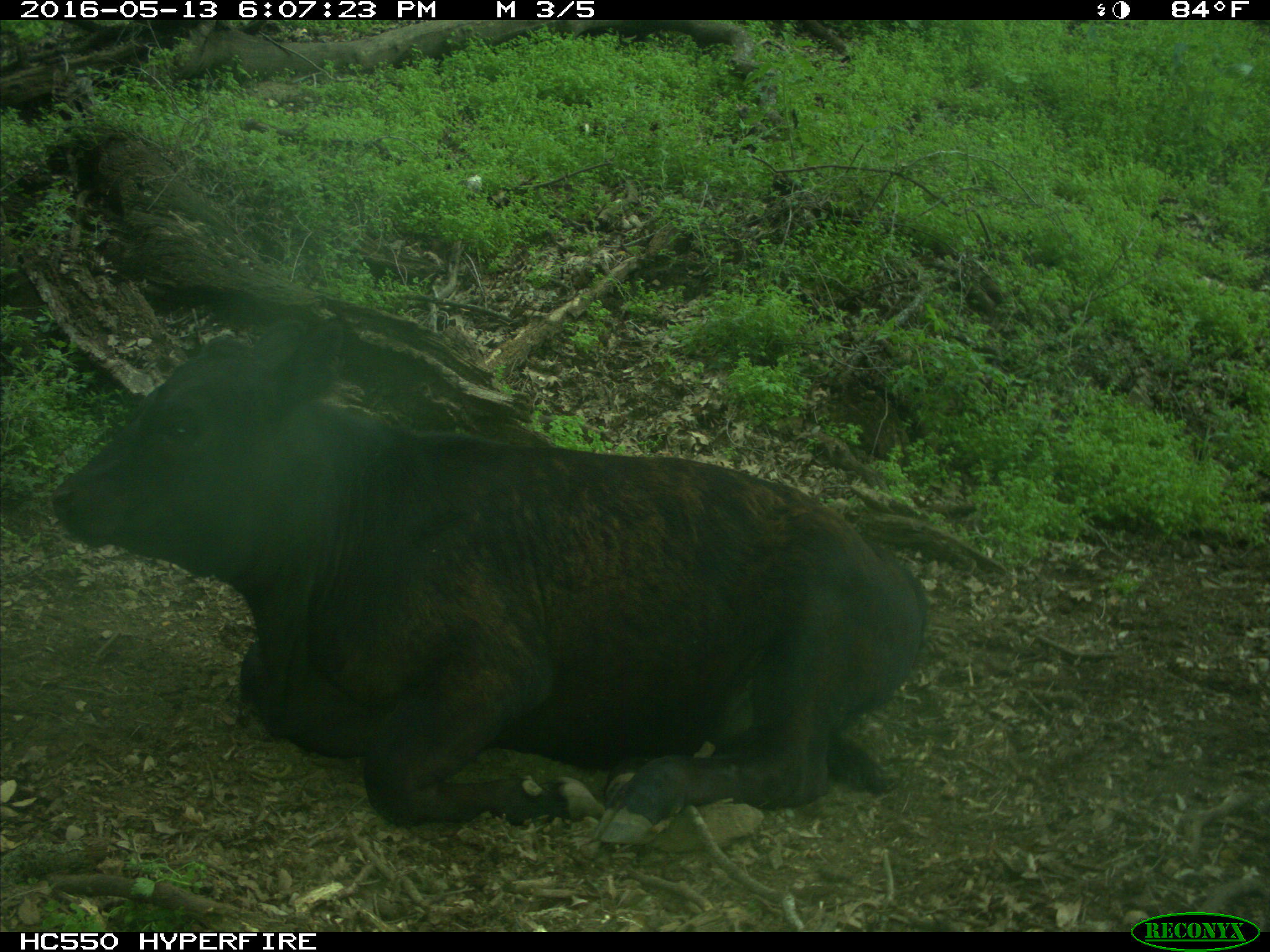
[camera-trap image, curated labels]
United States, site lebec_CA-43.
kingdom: Animalia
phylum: Chordata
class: Mammalia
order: Artiodactyla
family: Bovidae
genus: Bos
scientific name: Bos taurus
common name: domestic cow